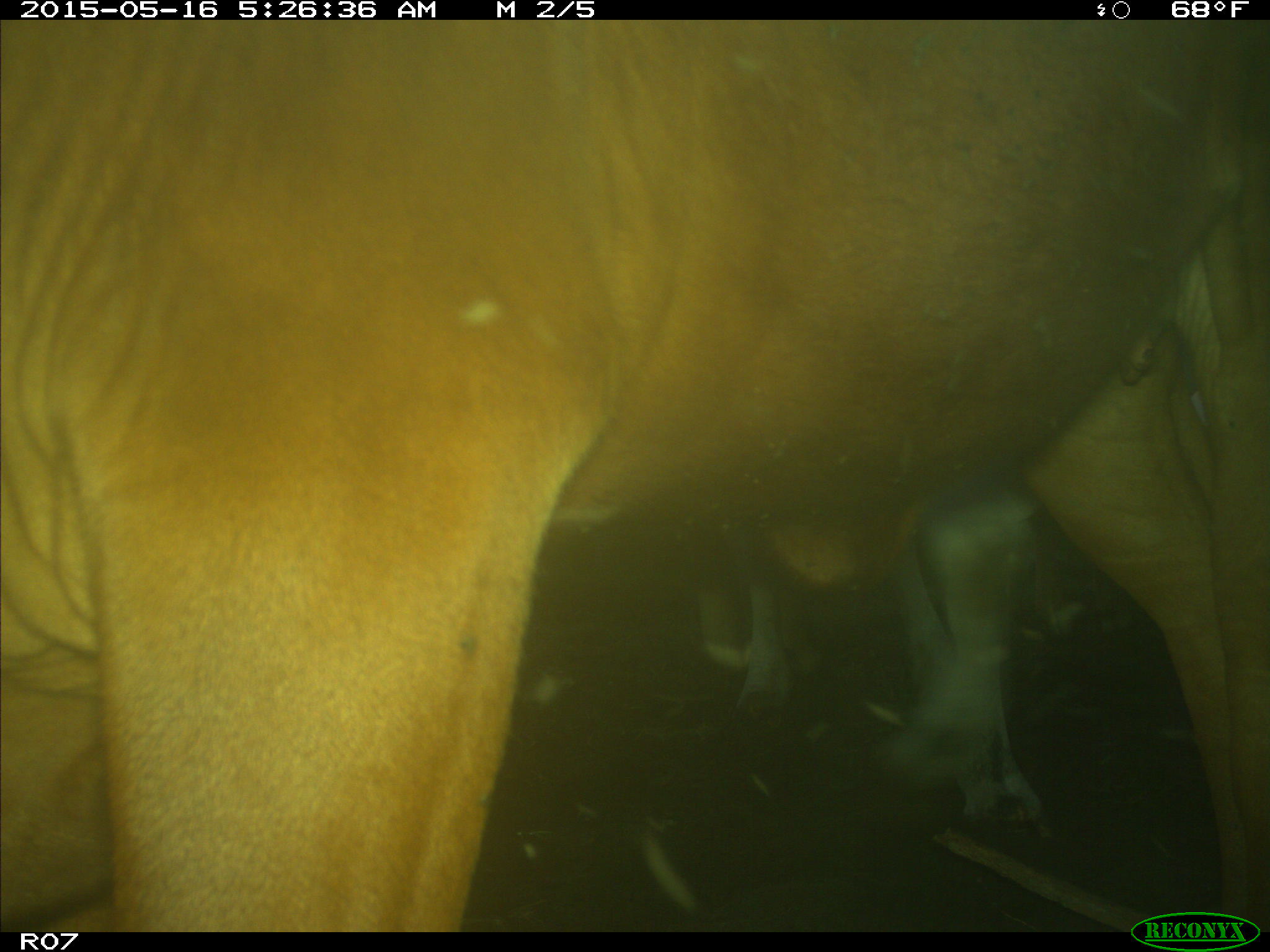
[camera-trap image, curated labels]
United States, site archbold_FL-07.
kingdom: Animalia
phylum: Chordata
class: Mammalia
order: Artiodactyla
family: Bovidae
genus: Bos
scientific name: Bos taurus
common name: domestic cow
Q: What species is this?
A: Bos taurus (domestic cow).